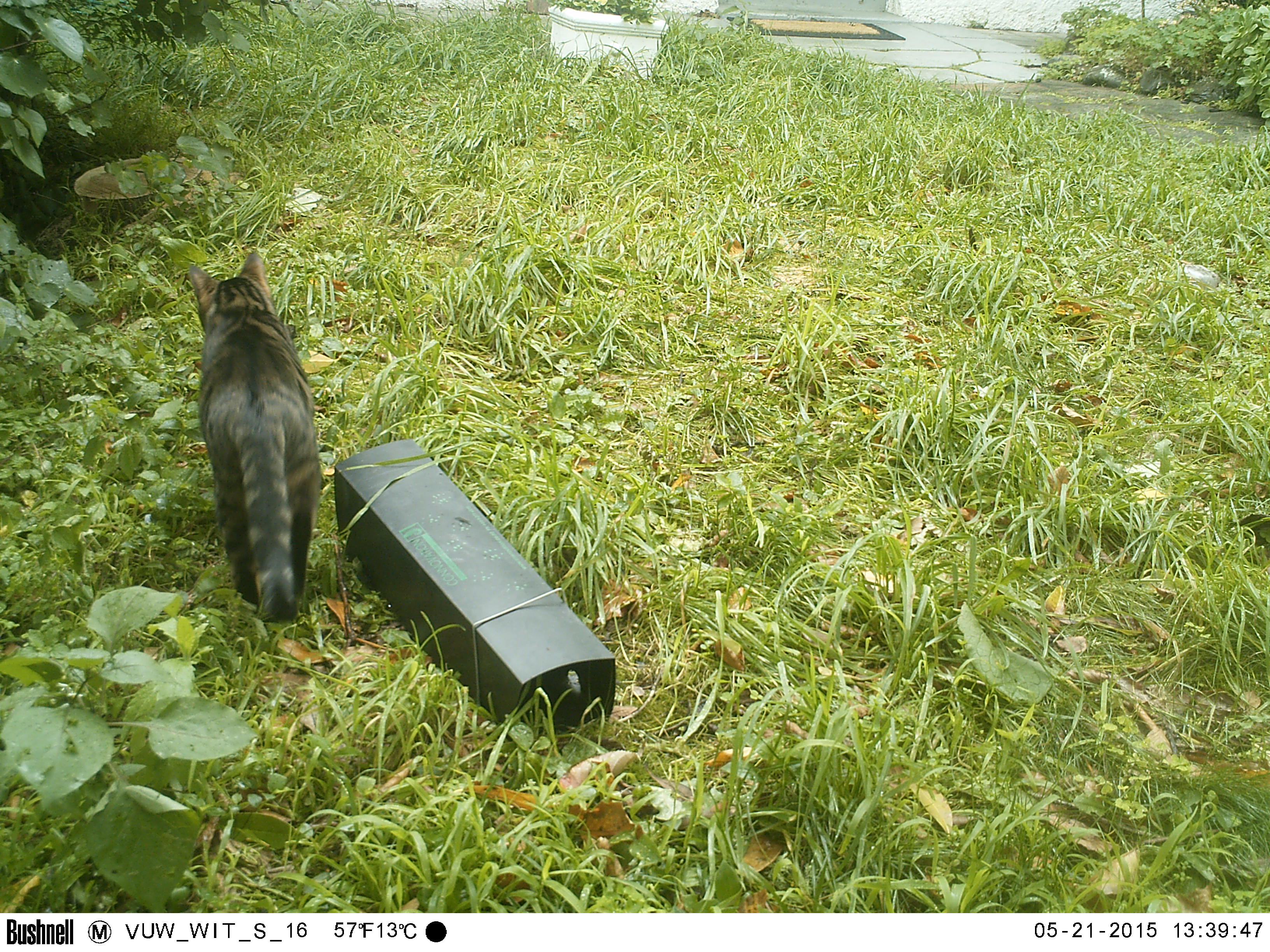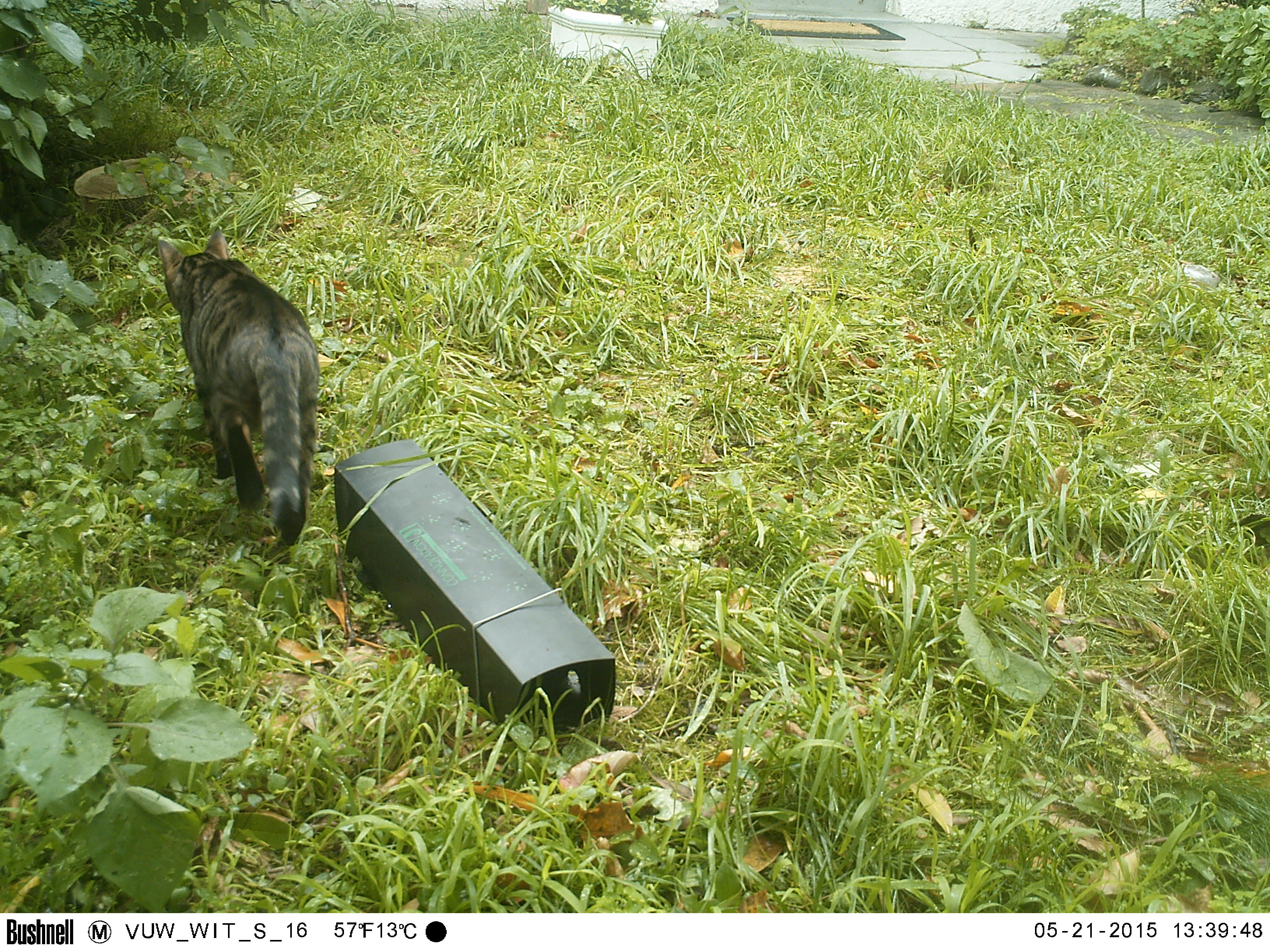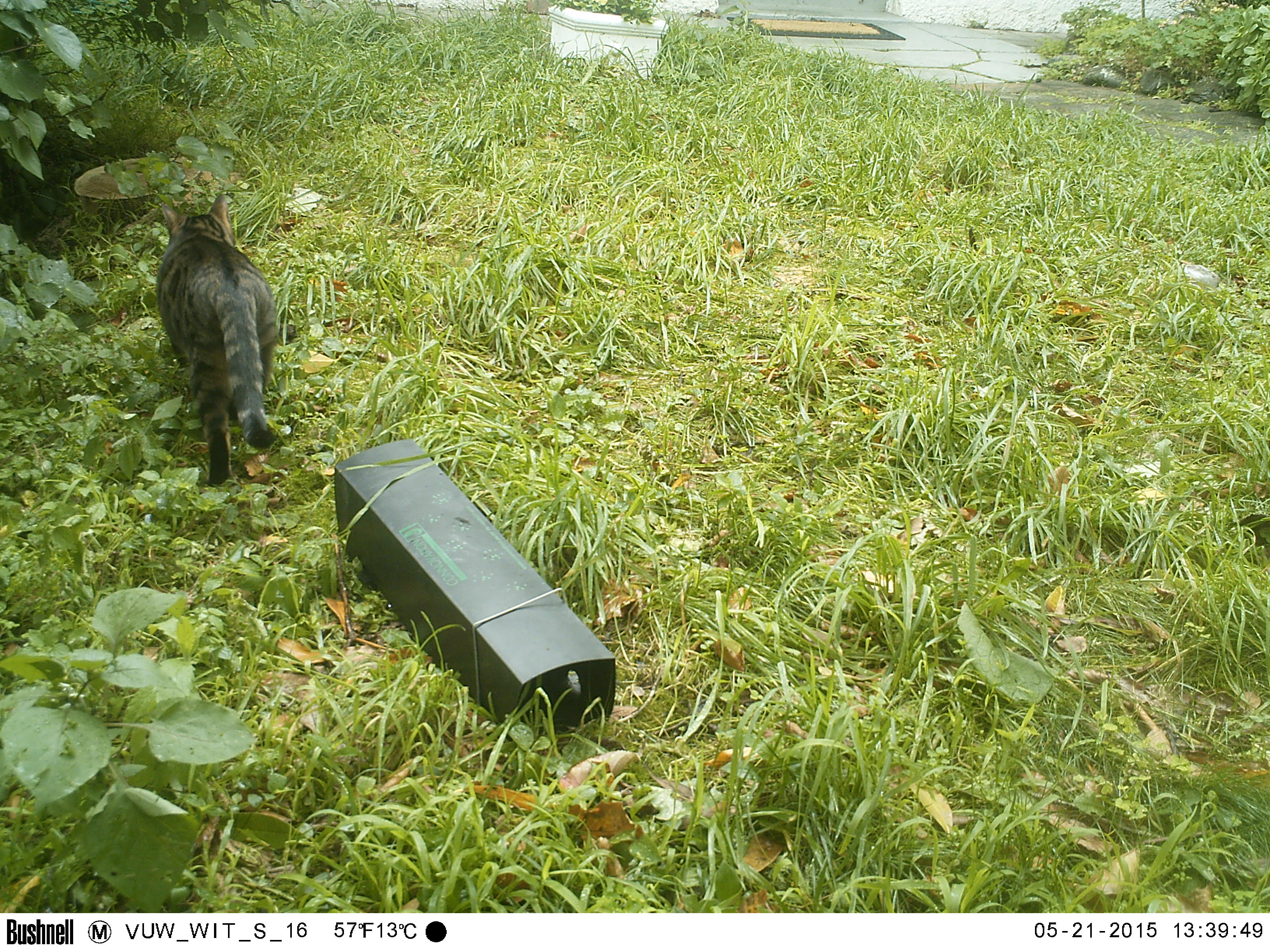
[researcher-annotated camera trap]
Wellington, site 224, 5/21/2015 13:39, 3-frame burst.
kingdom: Animalia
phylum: Chordata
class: Mammalia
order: Carnivora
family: Felidae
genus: Felis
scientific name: Felis catus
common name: cat